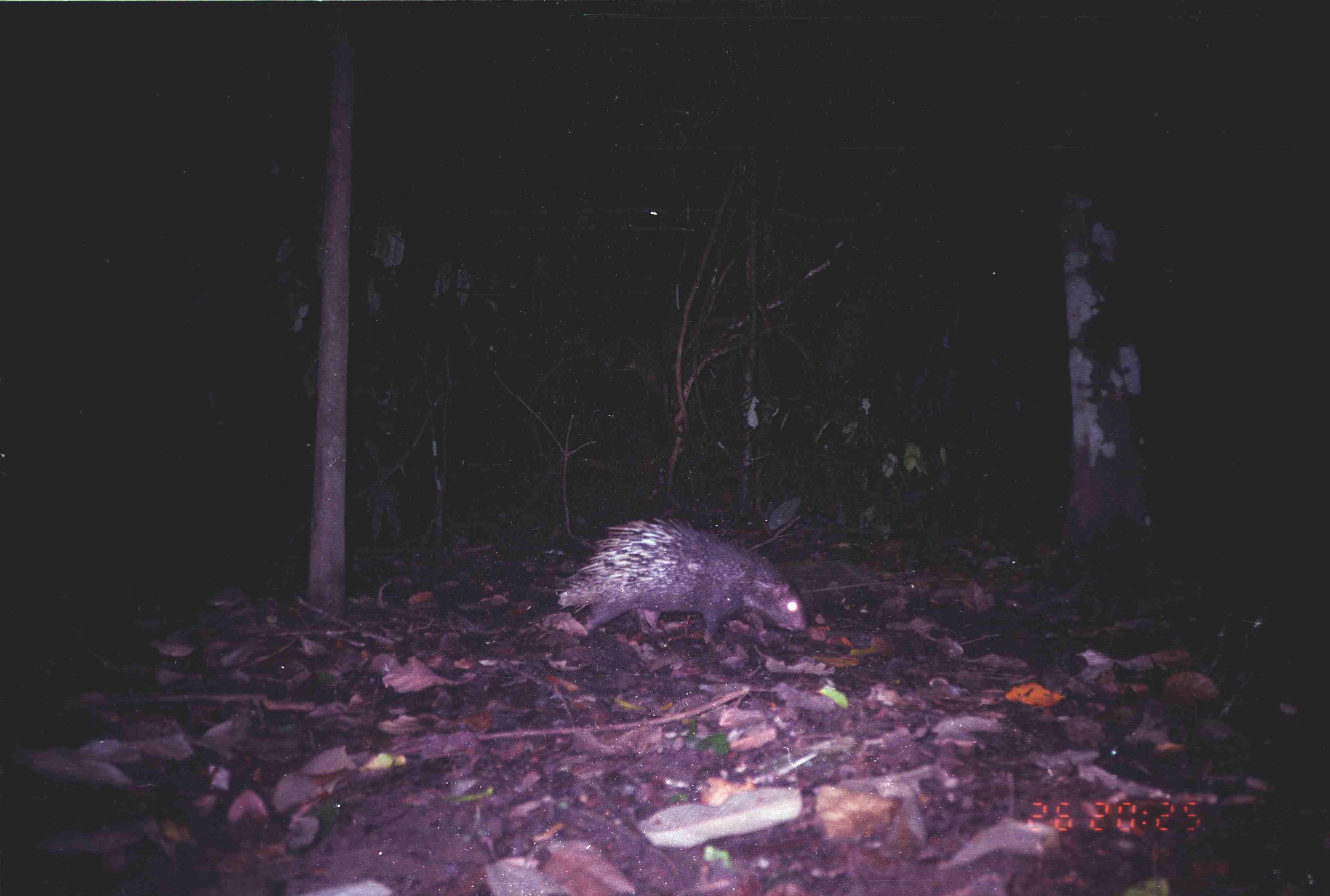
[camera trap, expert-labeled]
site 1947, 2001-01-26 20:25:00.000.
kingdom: Animalia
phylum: Chordata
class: Mammalia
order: Rodentia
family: Hystricidae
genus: Hystrix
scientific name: Hystrix brachyura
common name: east asian porcupine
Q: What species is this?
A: Hystrix brachyura (east asian porcupine).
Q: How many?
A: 1.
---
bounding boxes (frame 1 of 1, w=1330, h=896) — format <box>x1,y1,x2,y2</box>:
hystrix brachyura: <box>552,515,808,649</box>